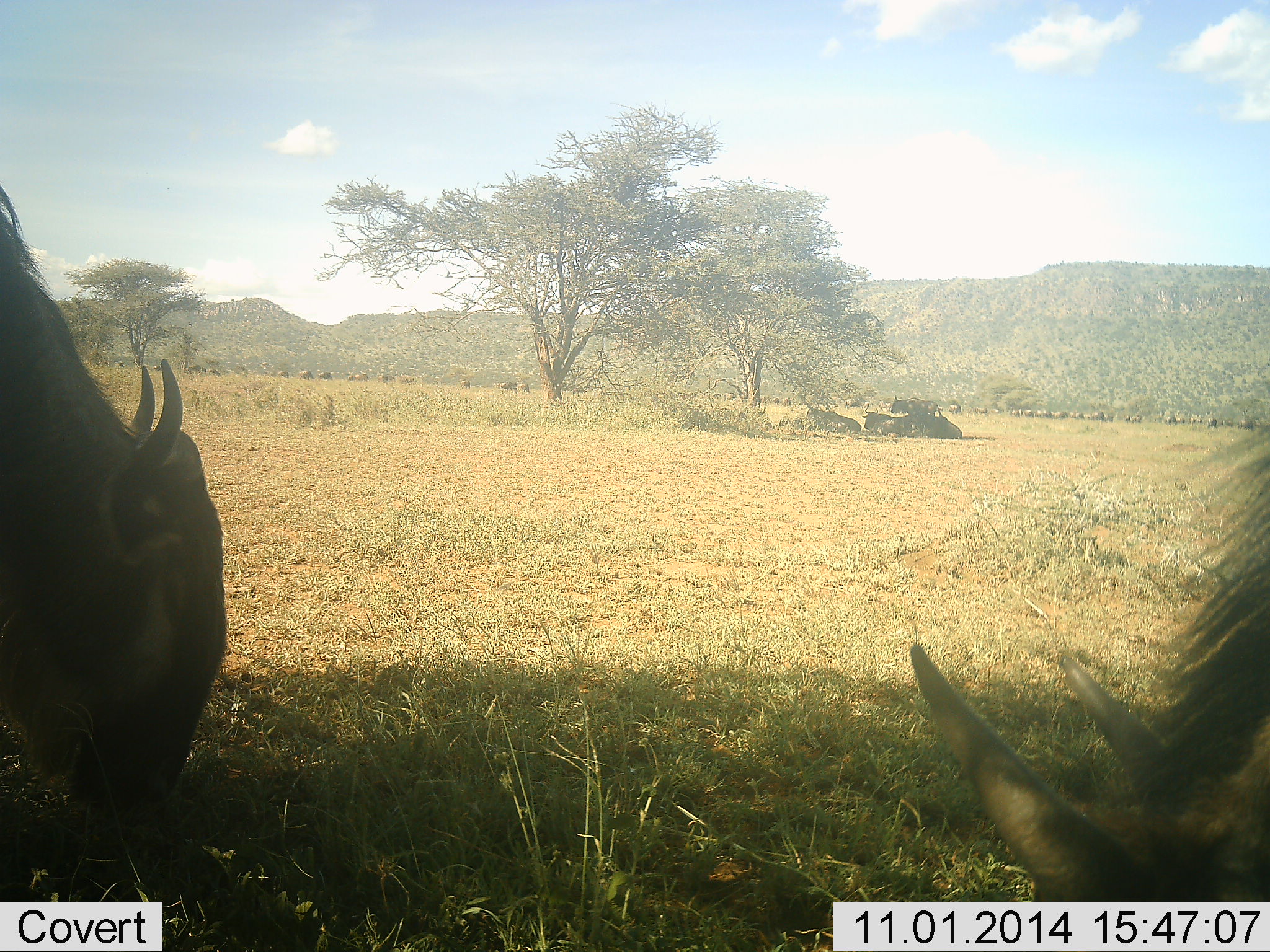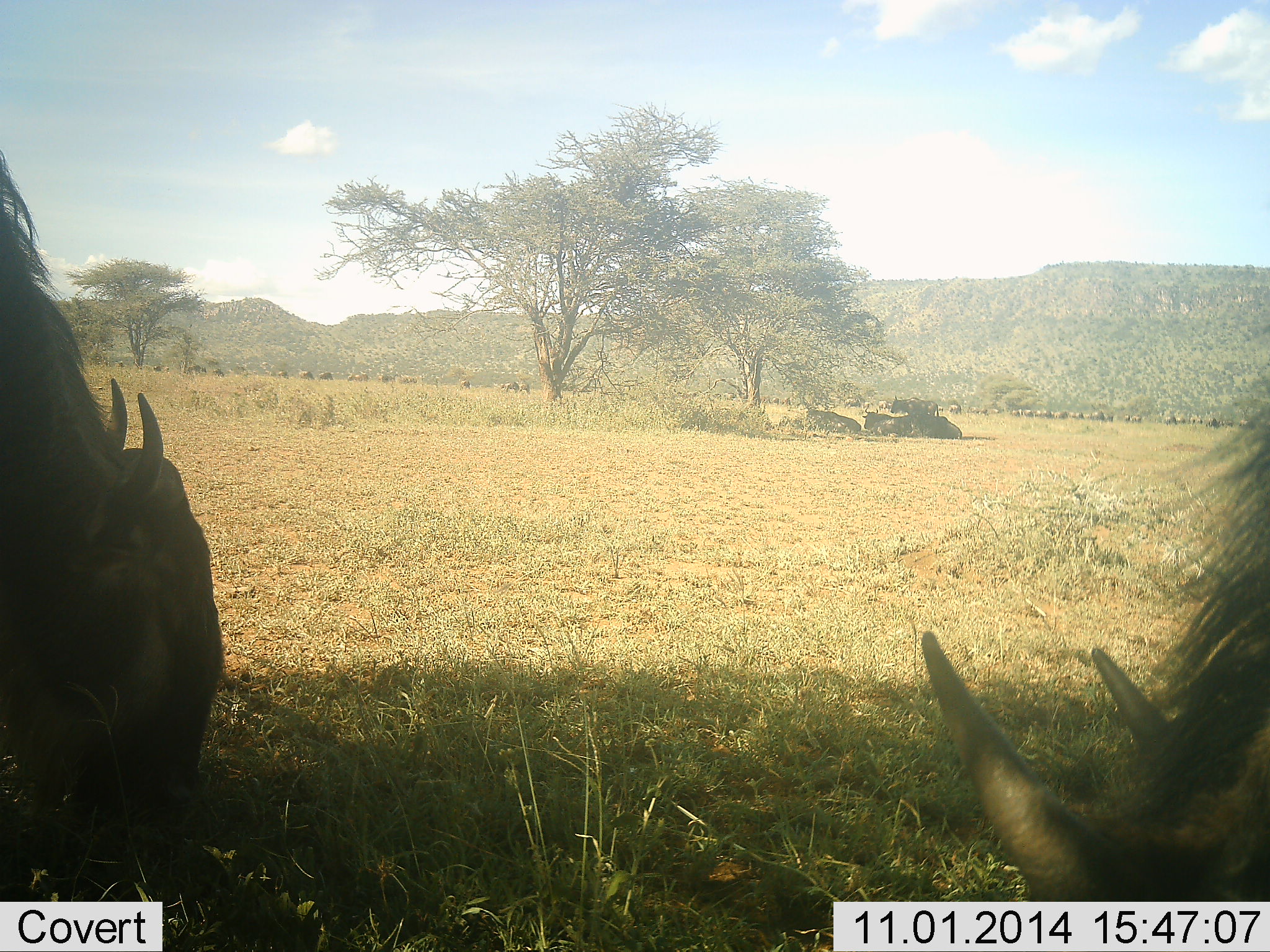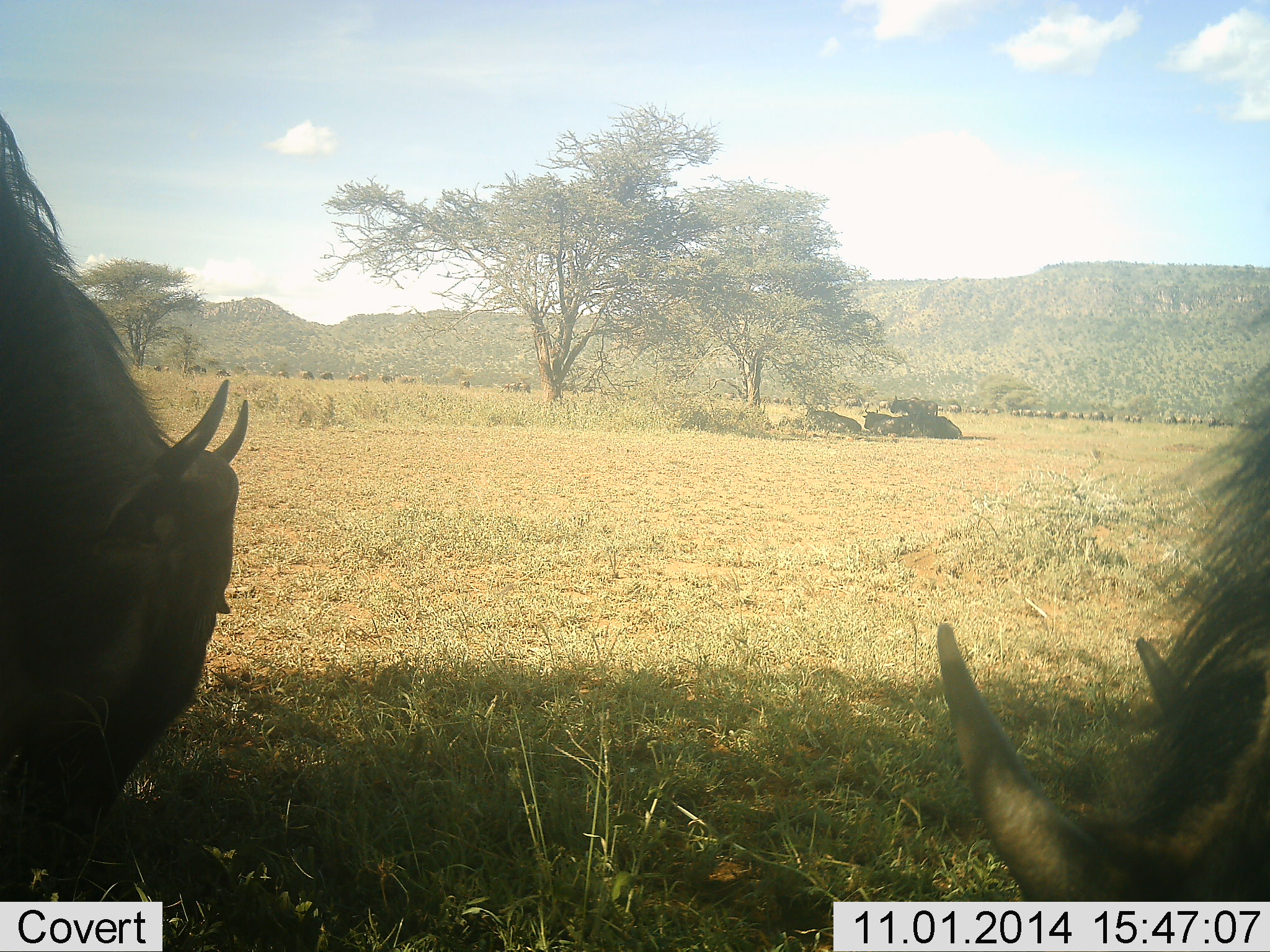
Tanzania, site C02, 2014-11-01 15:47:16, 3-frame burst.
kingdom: Animalia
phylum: Chordata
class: Mammalia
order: Artiodactyla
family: Bovidae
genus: Connochaetes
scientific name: Connochaetes taurinus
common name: blue wildebeest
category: wildebeest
Wildebeest (blue wildebeest) (Connochaetes taurinus), count 5. Behavior (volunteer vote fractions): standing 30%, resting 50%, moving 20%, interacting 0%. Young present (vote fraction): 20%. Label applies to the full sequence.